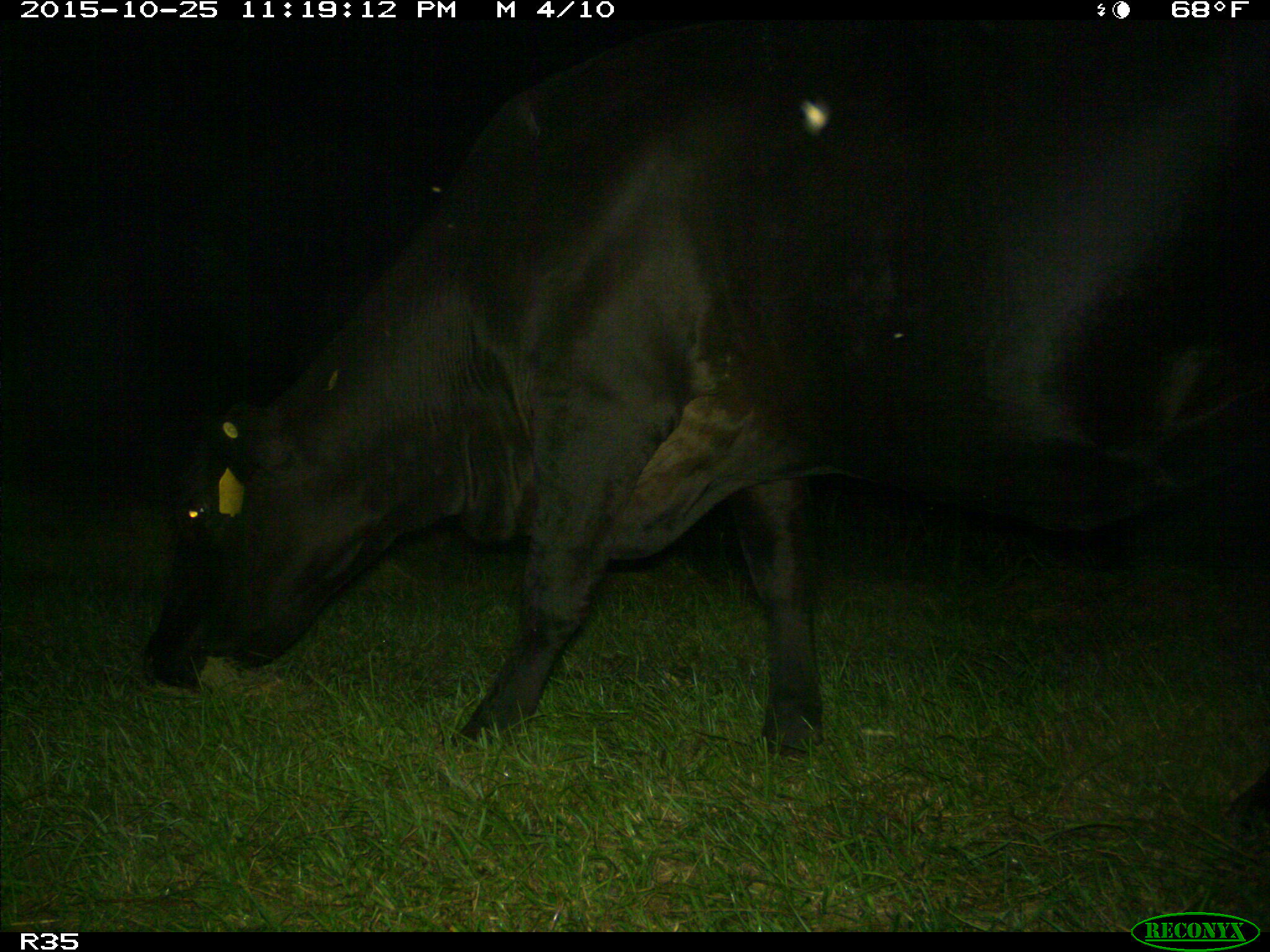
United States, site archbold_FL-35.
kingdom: Animalia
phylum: Chordata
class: Mammalia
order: Artiodactyla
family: Bovidae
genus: Bos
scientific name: Bos taurus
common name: domestic cow